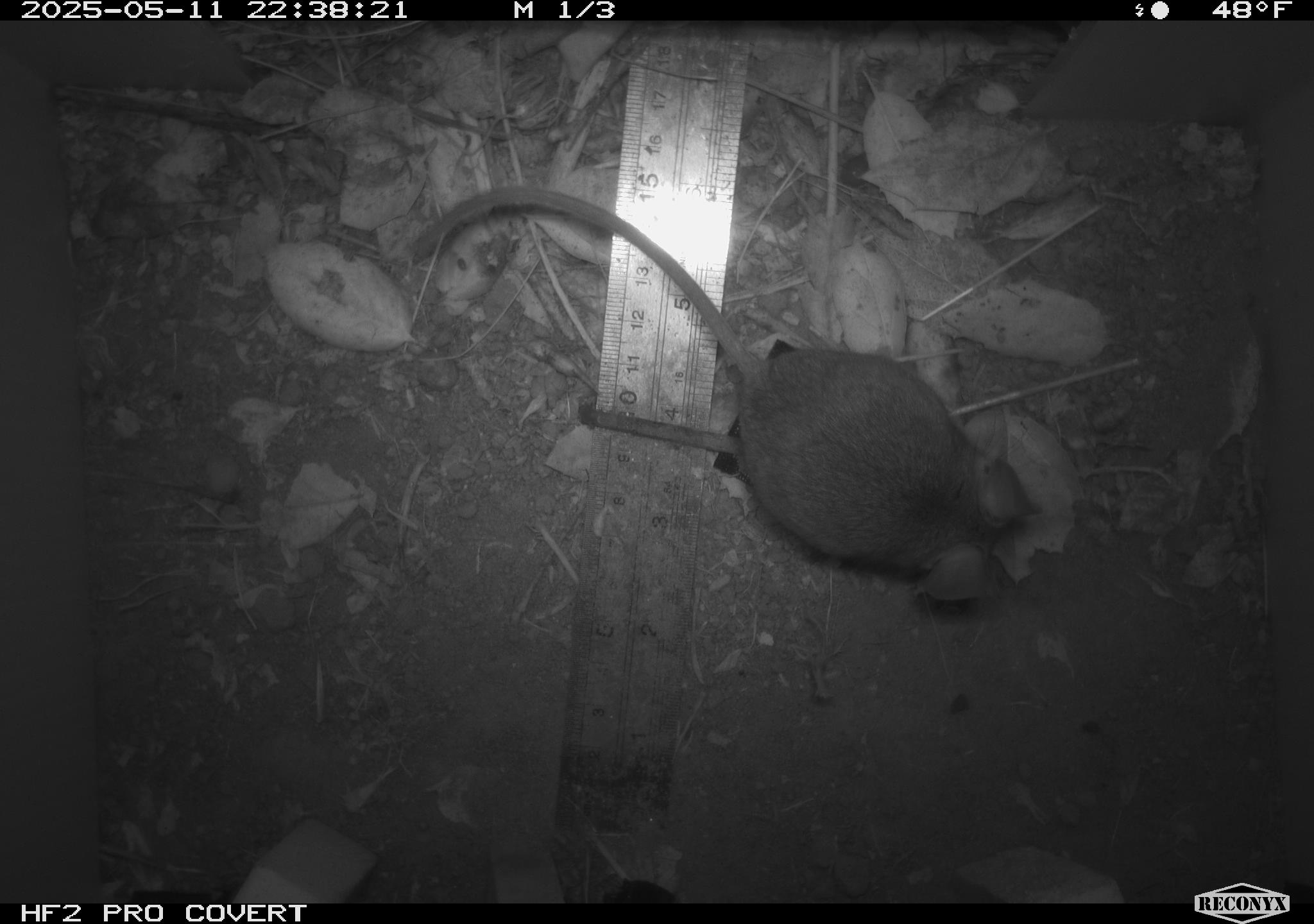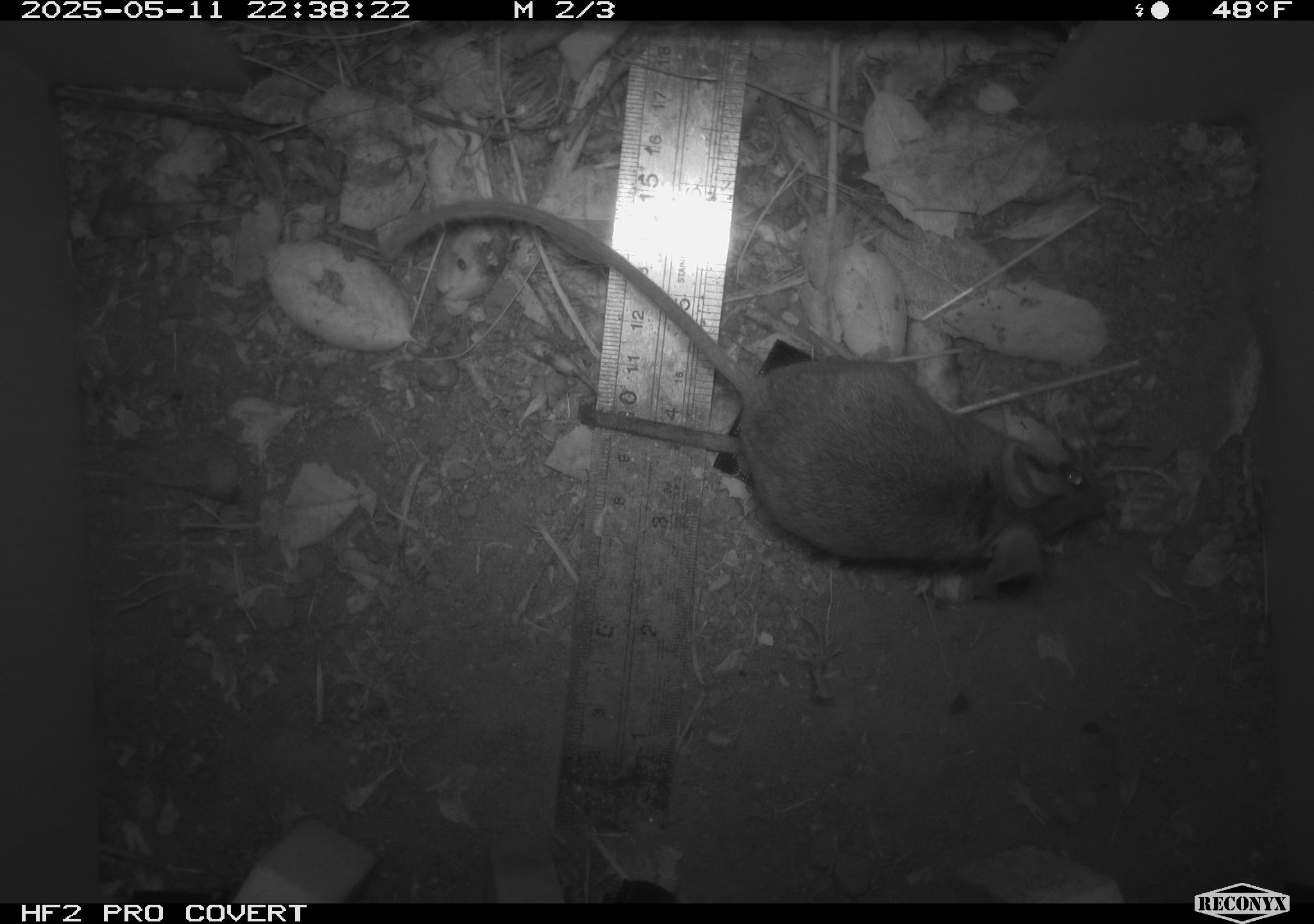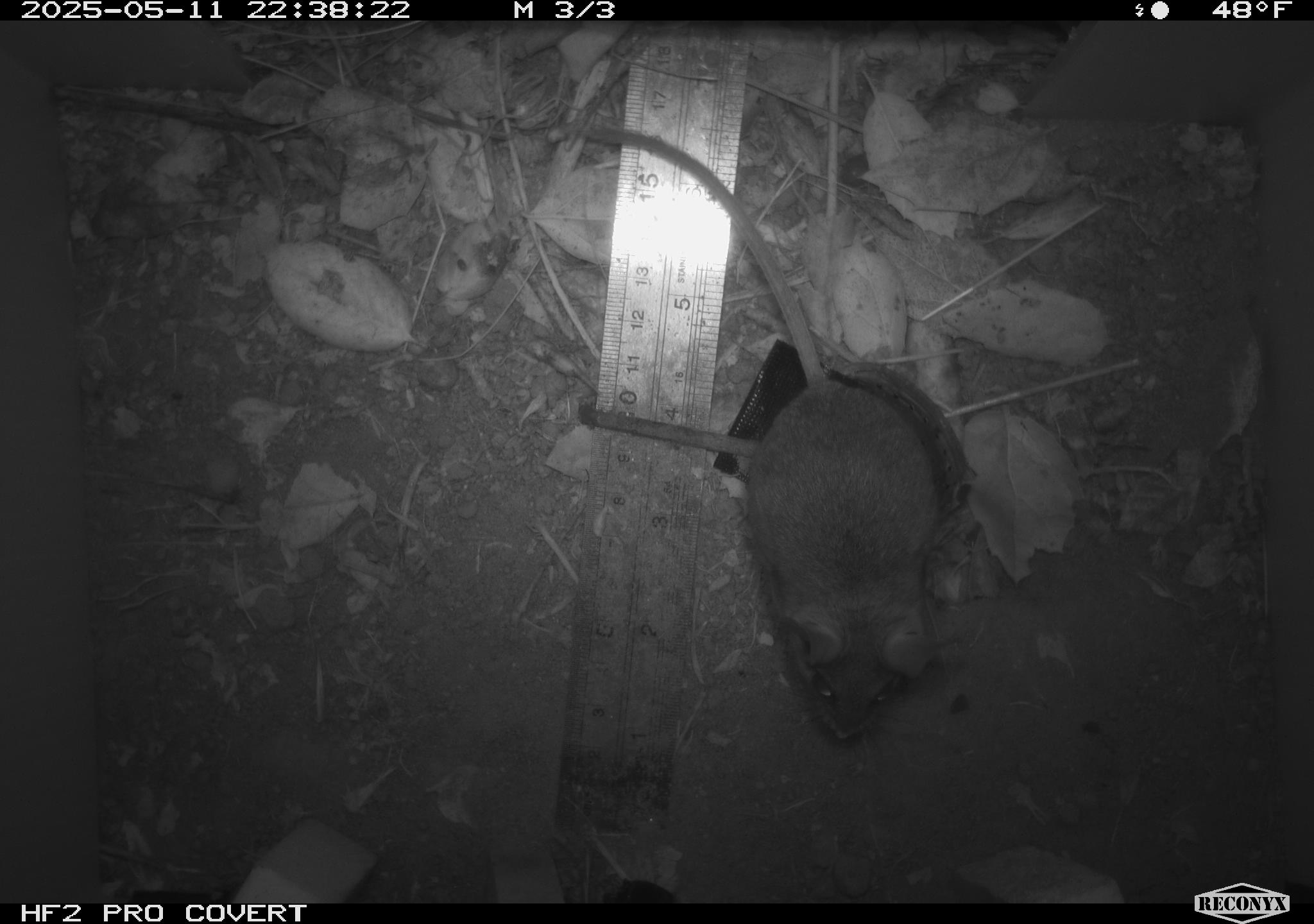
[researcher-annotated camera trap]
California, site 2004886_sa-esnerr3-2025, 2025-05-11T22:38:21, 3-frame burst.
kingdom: Animalia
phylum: Chordata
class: Mammalia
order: Rodentia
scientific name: Rodentia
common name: rodent